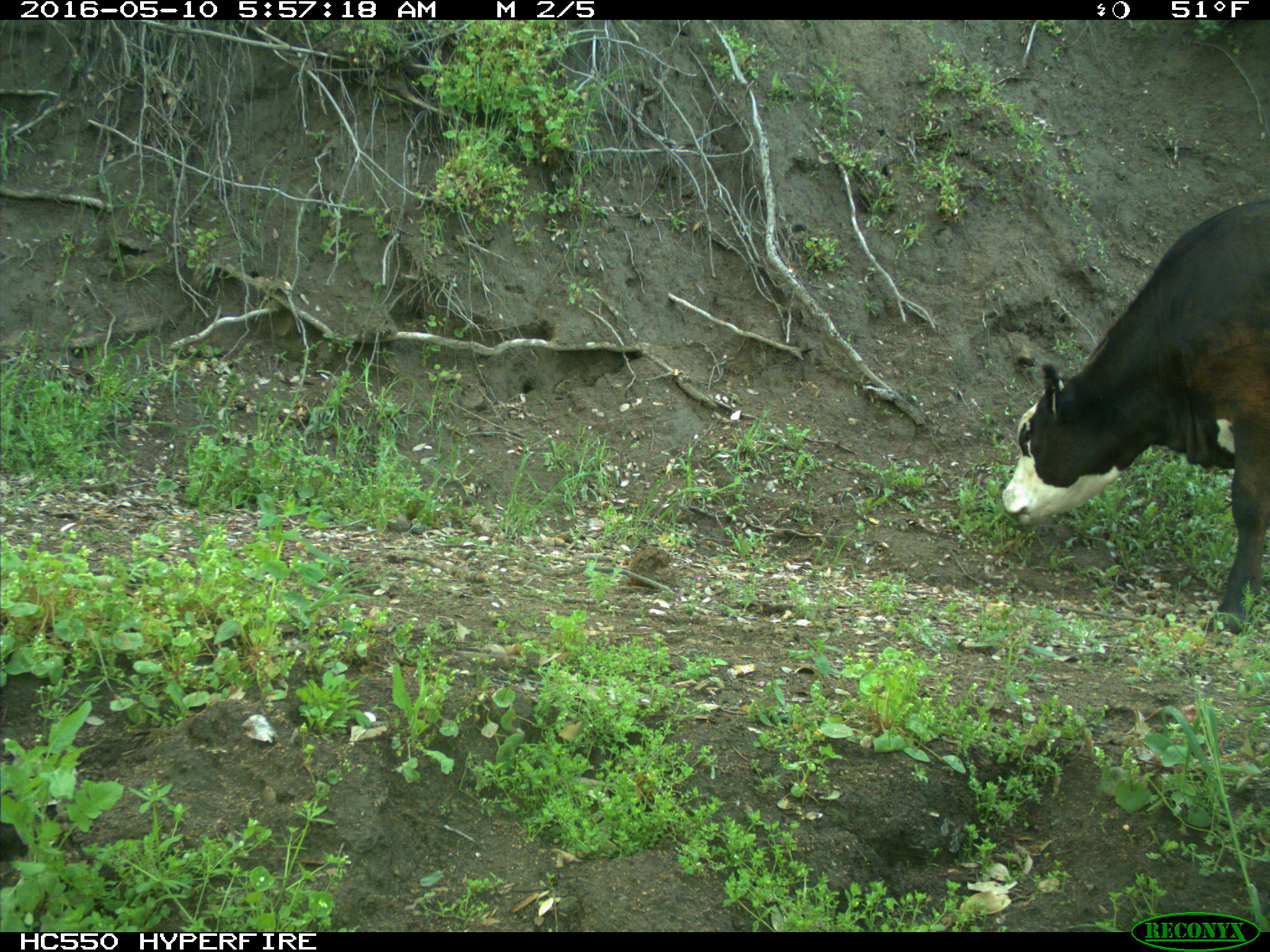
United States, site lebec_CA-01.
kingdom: Animalia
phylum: Chordata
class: Mammalia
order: Artiodactyla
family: Bovidae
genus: Bos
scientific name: Bos taurus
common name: domestic cow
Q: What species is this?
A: Bos taurus (domestic cow).